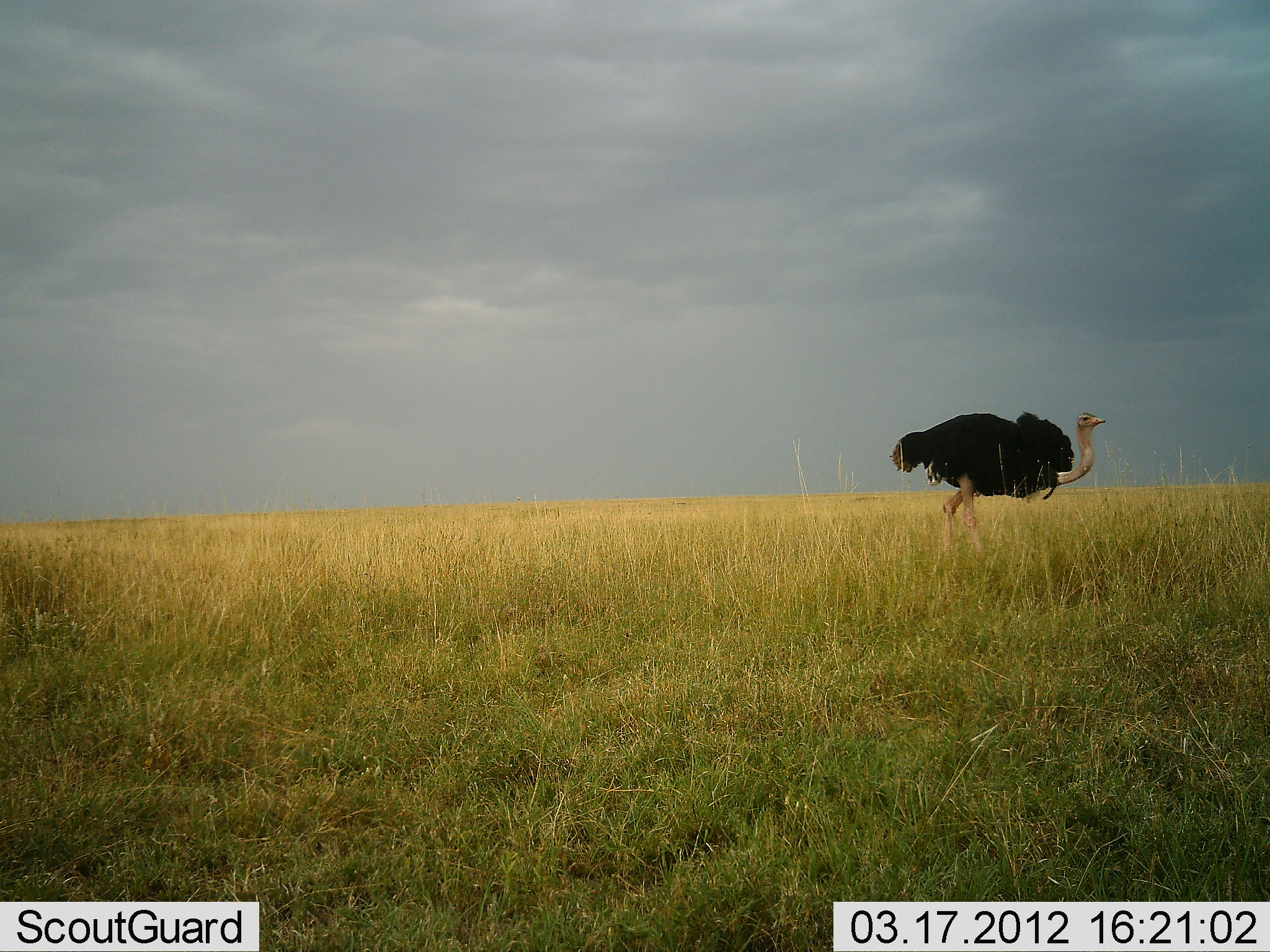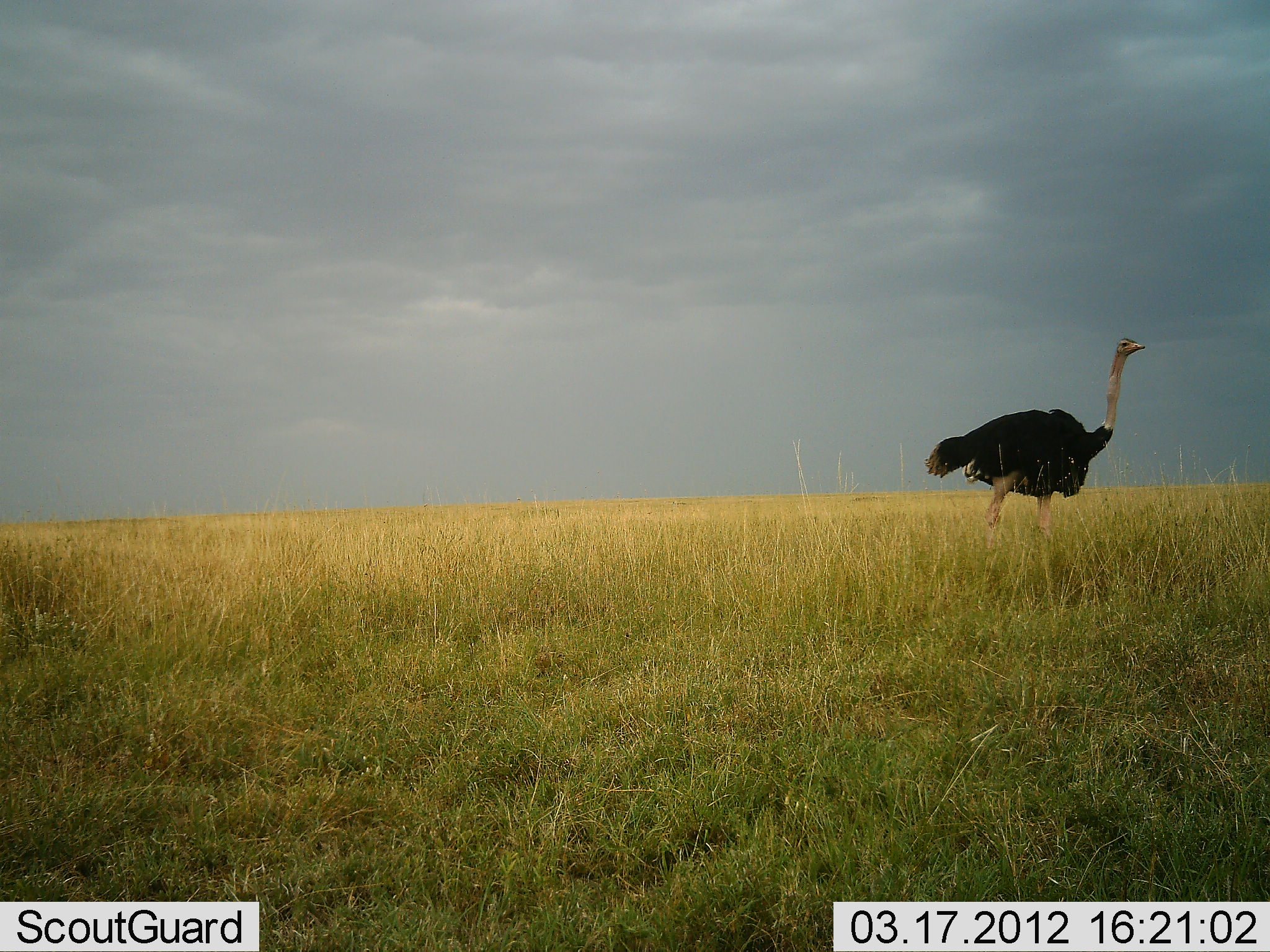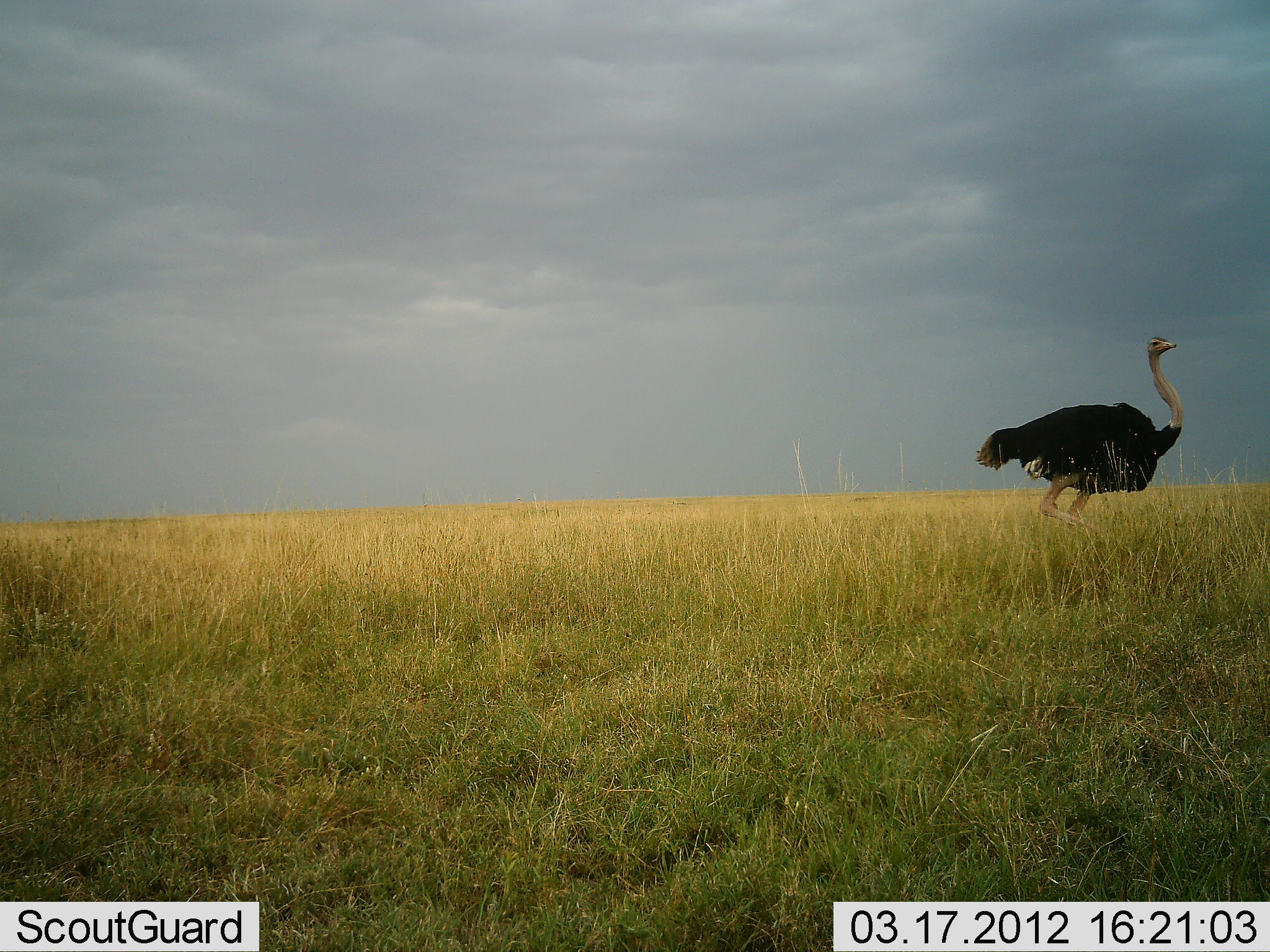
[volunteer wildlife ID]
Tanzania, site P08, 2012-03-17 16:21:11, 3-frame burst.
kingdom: Animalia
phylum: Chordata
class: Aves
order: Struthioniformes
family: Struthionidae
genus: Struthio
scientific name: Struthio camelus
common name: ostrich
Ostrich (Struthio camelus), count 1. Behavior (volunteer vote fractions): standing 0%, resting 0%, moving 100%, interacting 0%. Young present (vote fraction): 0%. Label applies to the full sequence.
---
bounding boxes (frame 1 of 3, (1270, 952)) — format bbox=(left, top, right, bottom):
animal: bbox=(889, 411, 1107, 568)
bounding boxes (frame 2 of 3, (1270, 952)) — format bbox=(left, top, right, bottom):
animal: bbox=(924, 337, 1146, 559)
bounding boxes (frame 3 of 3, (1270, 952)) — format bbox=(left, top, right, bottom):
animal: bbox=(975, 336, 1185, 542)